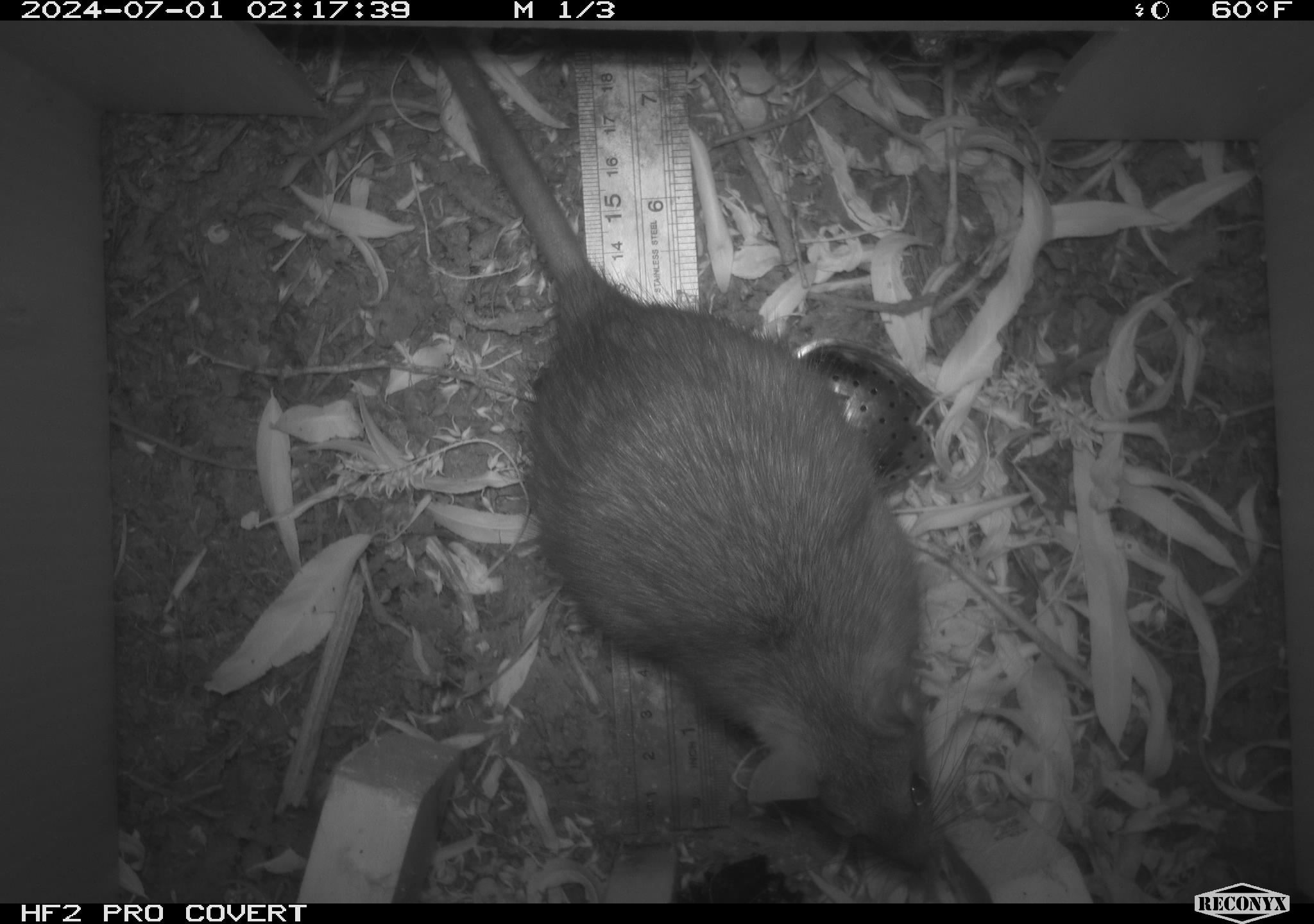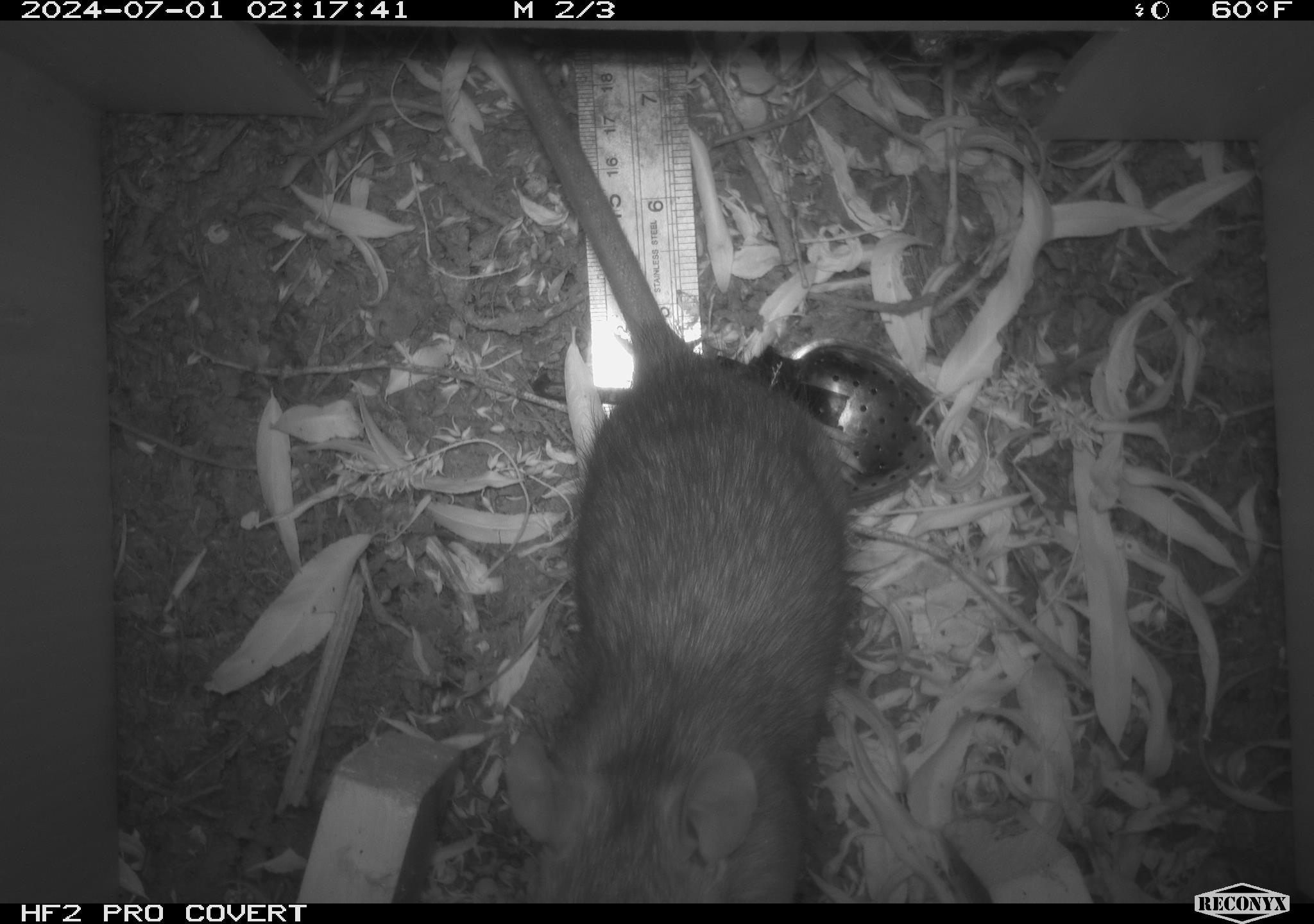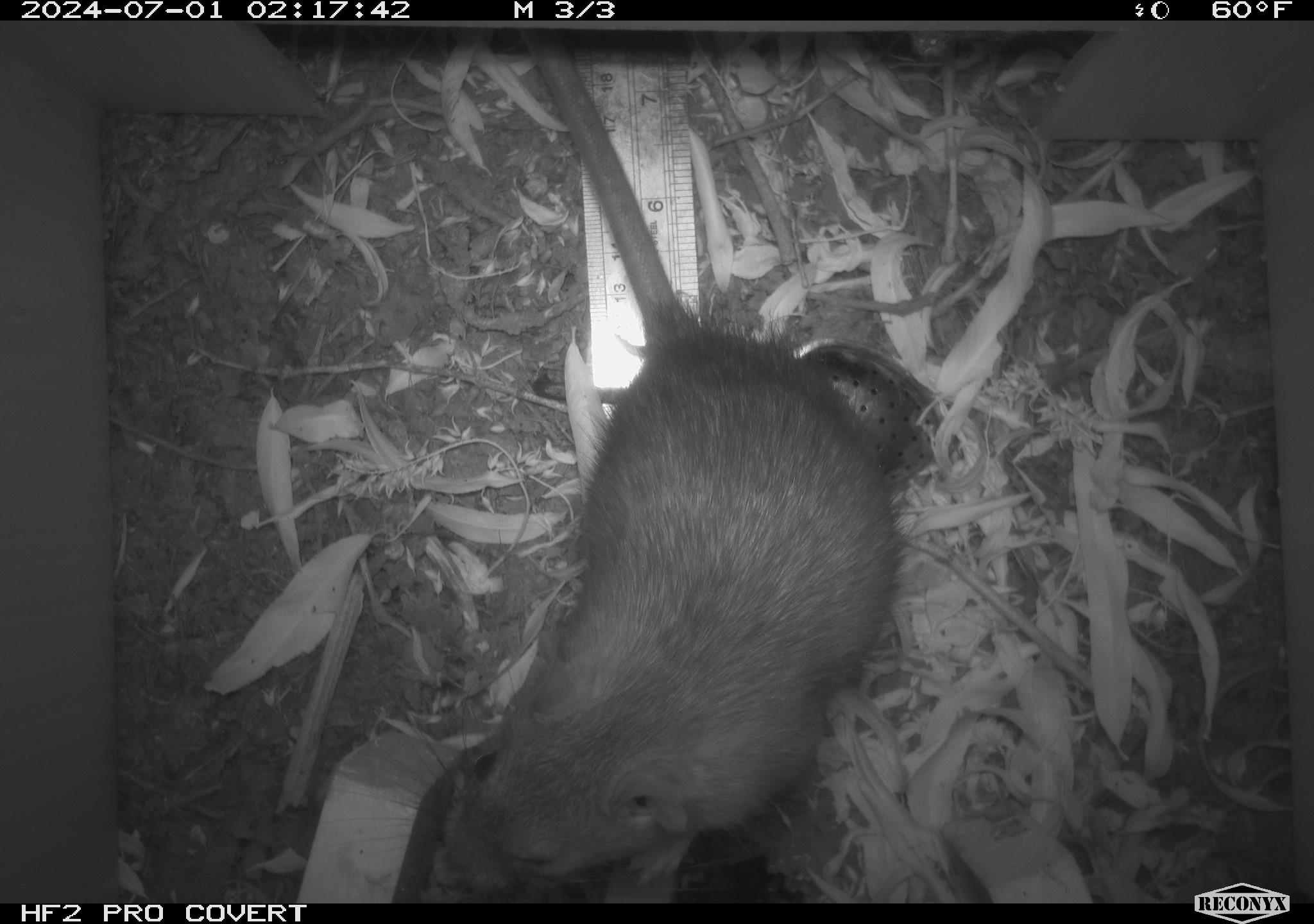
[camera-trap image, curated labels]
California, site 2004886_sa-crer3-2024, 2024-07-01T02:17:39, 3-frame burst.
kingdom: Animalia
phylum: Chordata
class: Mammalia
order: Rodentia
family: Muridae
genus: Rattus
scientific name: Rattus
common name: rat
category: rattus species